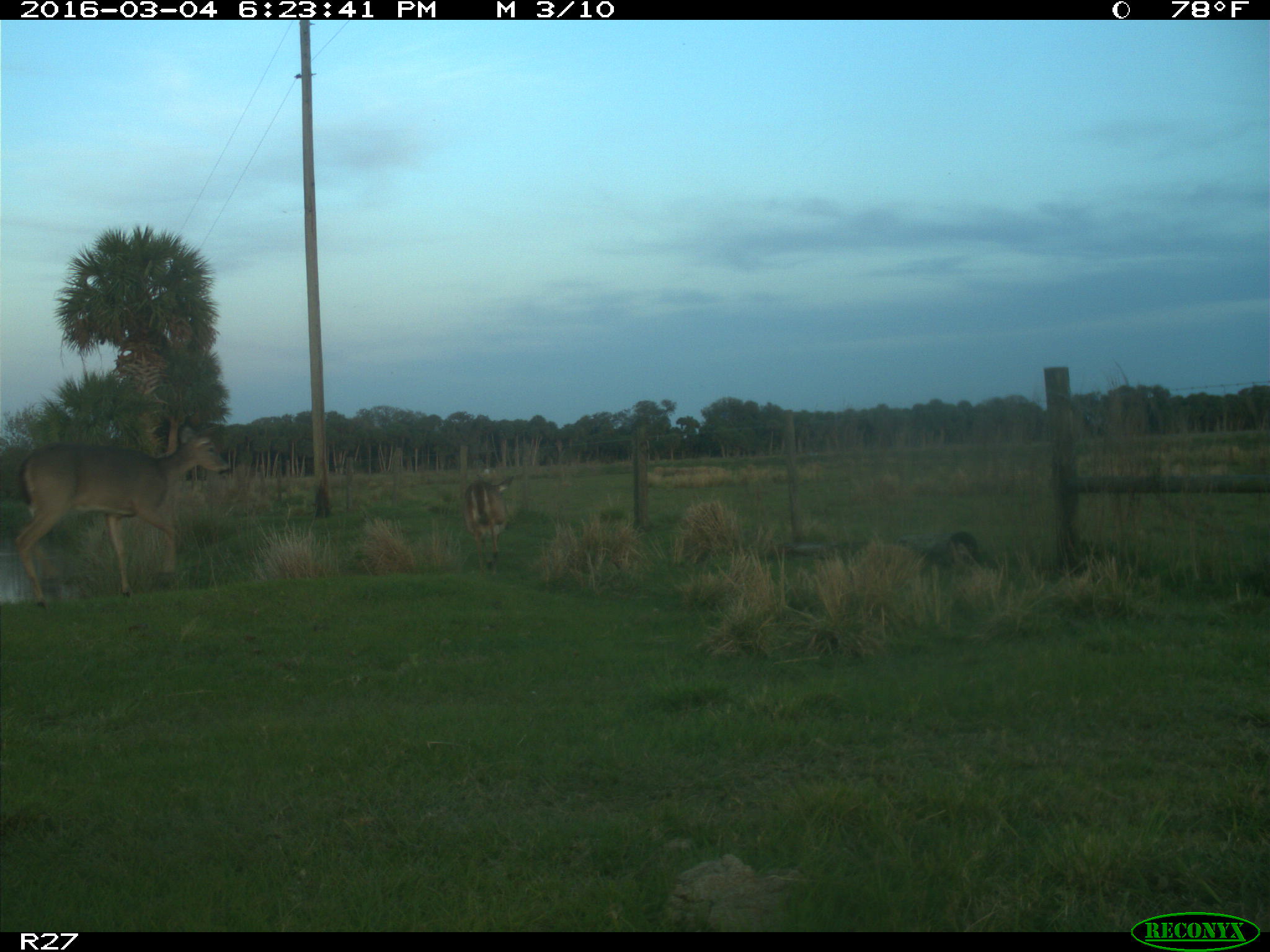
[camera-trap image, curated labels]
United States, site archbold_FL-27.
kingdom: Animalia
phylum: Chordata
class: Mammalia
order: Artiodactyla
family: Cervidae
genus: Odocoileus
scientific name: Odocoileus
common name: deer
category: unidentified deer